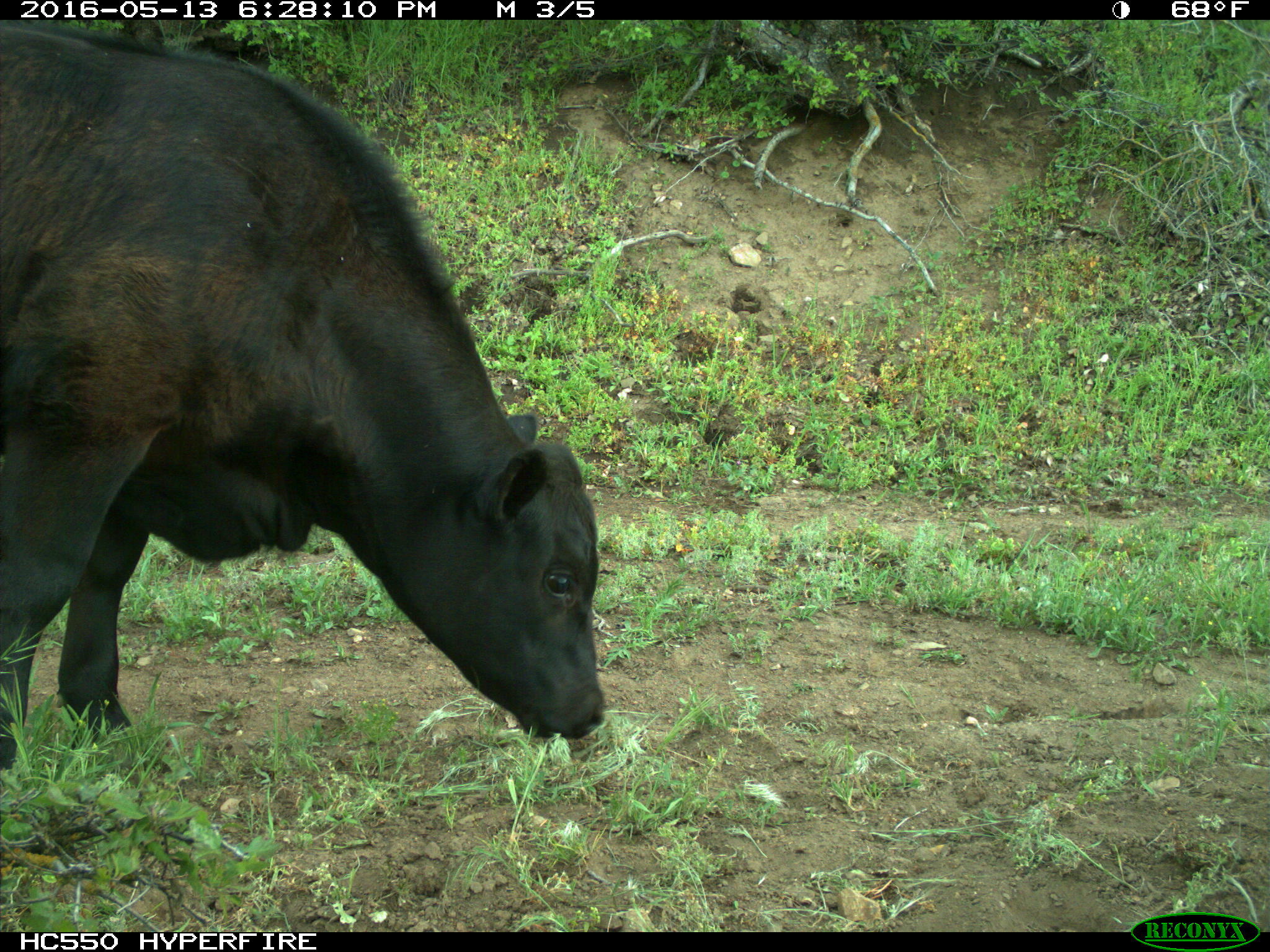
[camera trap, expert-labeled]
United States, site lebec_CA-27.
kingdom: Animalia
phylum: Chordata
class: Mammalia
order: Artiodactyla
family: Bovidae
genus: Bos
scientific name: Bos taurus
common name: domestic cow